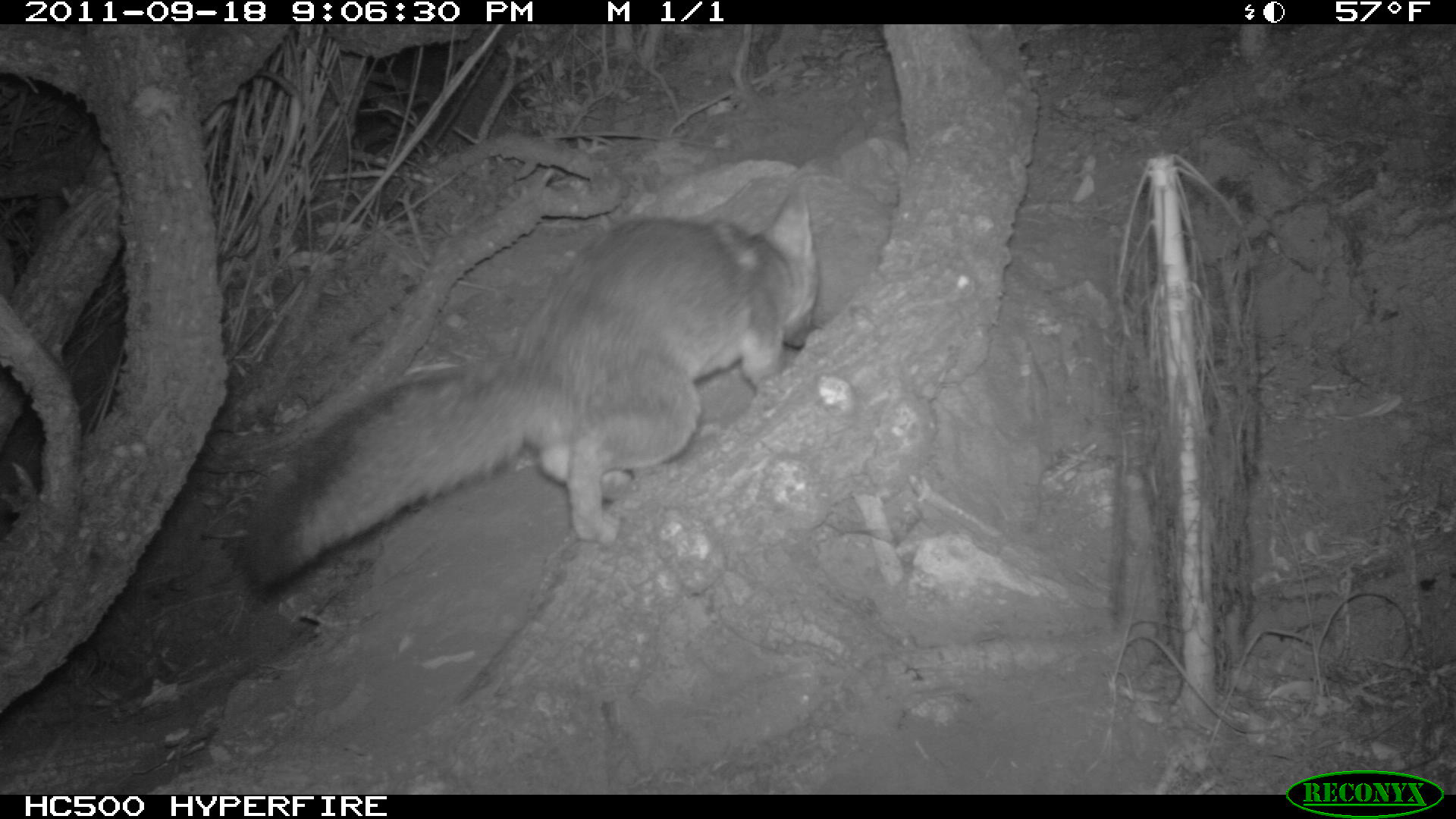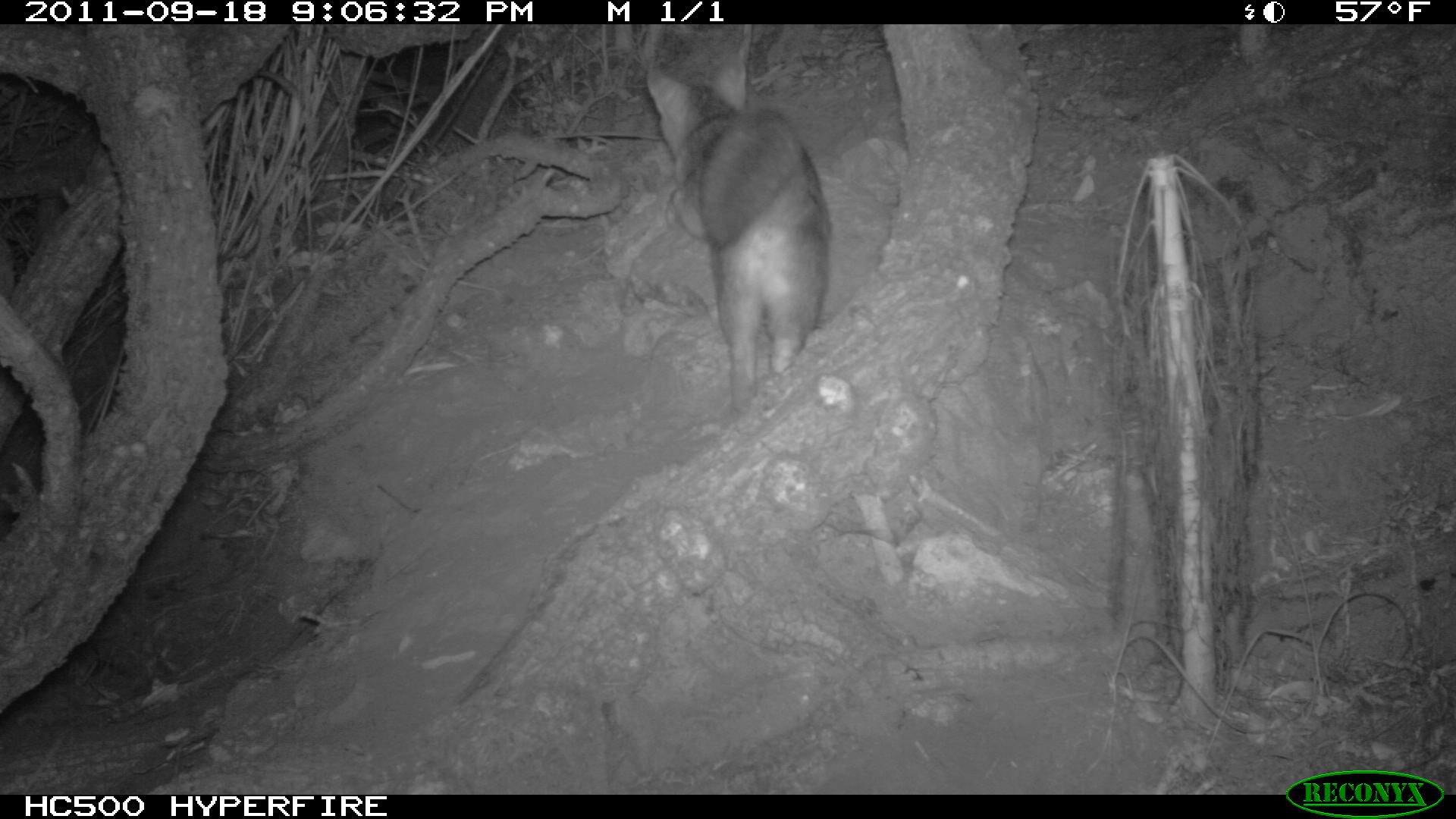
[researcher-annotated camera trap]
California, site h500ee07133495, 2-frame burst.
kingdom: Animalia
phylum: Chordata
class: Mammalia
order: Carnivora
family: Canidae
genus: Urocyon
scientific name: Urocyon littoralis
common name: island fox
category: fox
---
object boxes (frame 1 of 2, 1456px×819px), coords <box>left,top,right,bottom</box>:
fox: <box>234,185,818,595</box>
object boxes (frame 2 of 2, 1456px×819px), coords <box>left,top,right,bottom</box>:
fox: <box>645,54,832,414</box>